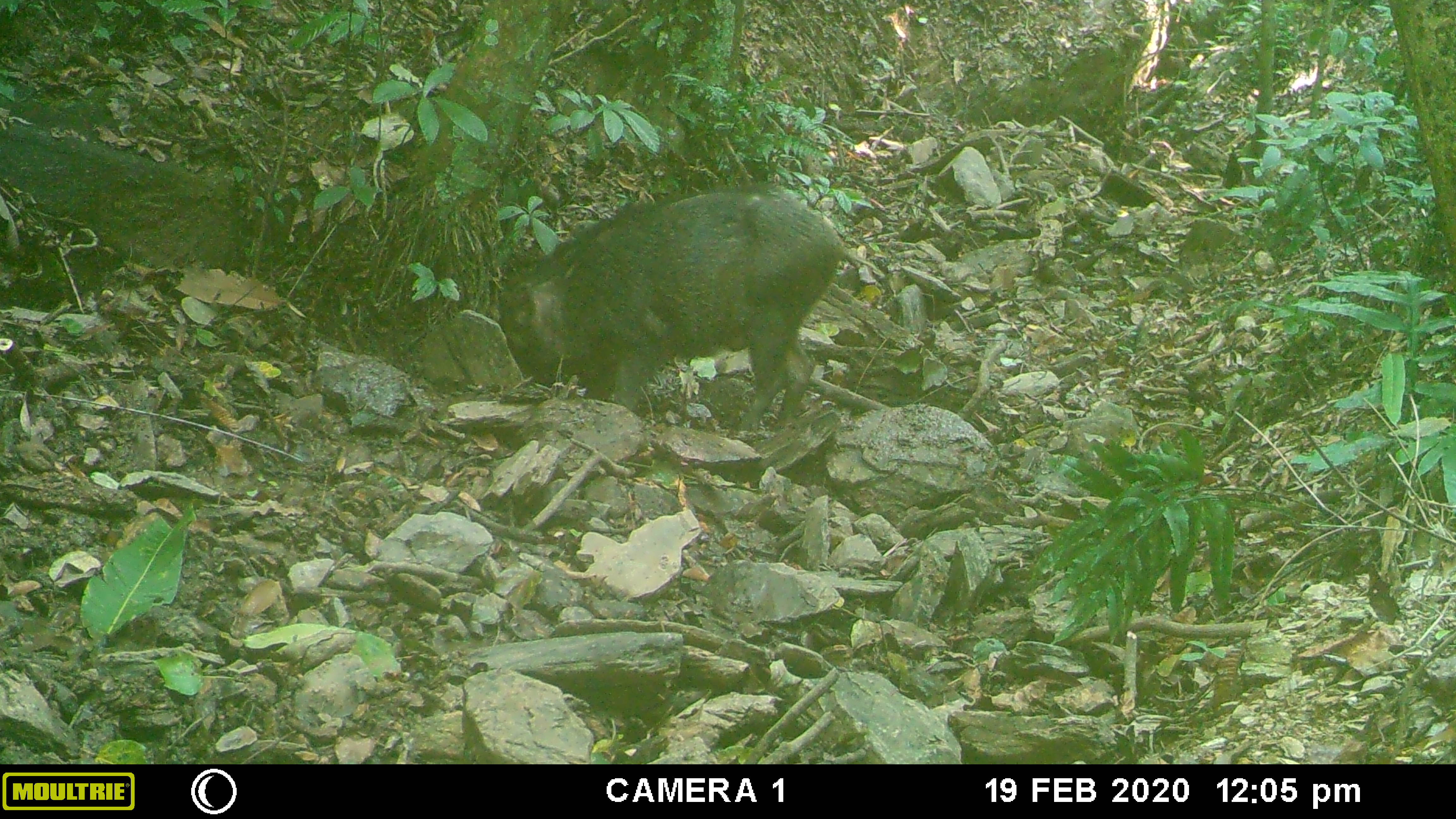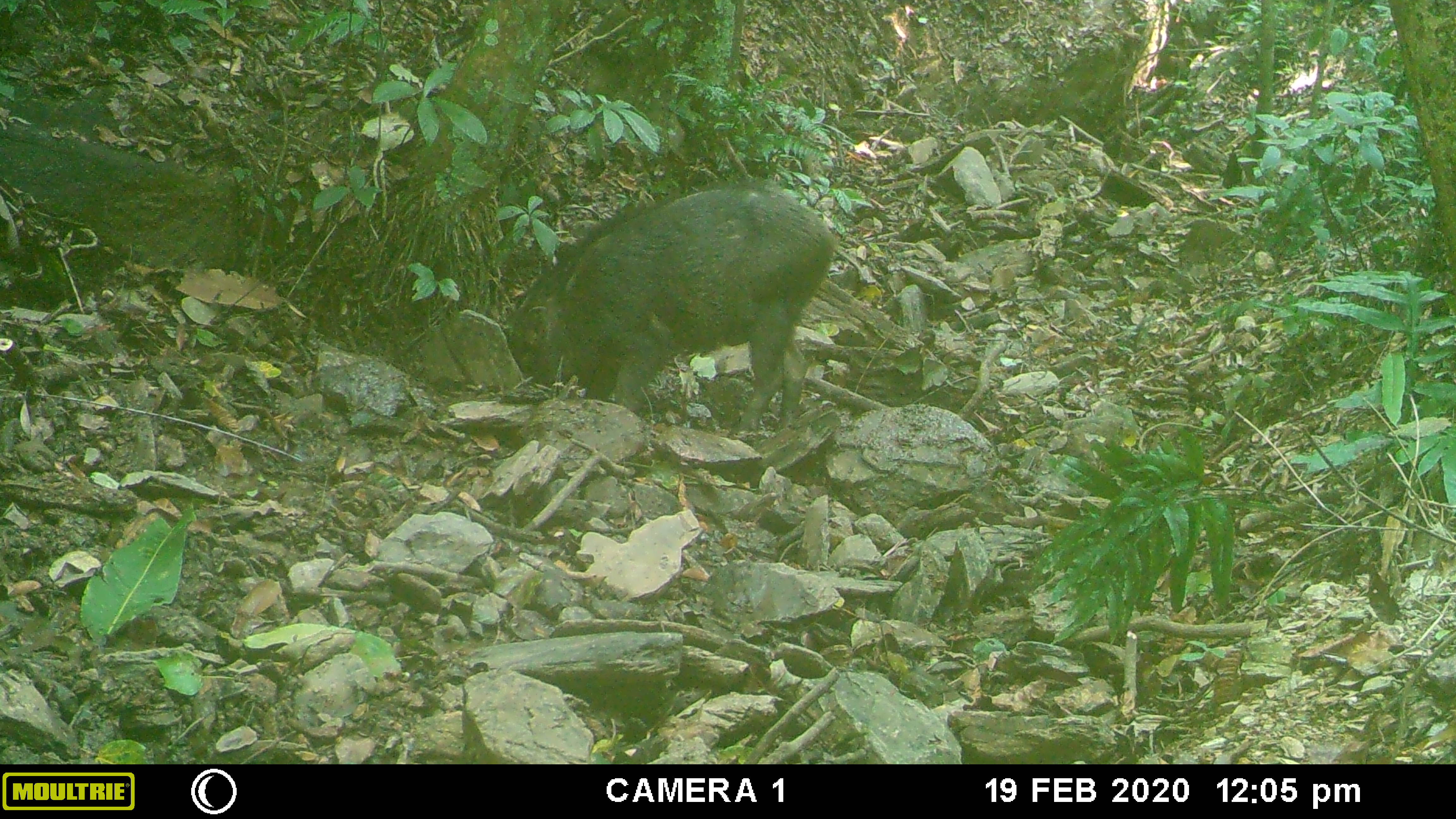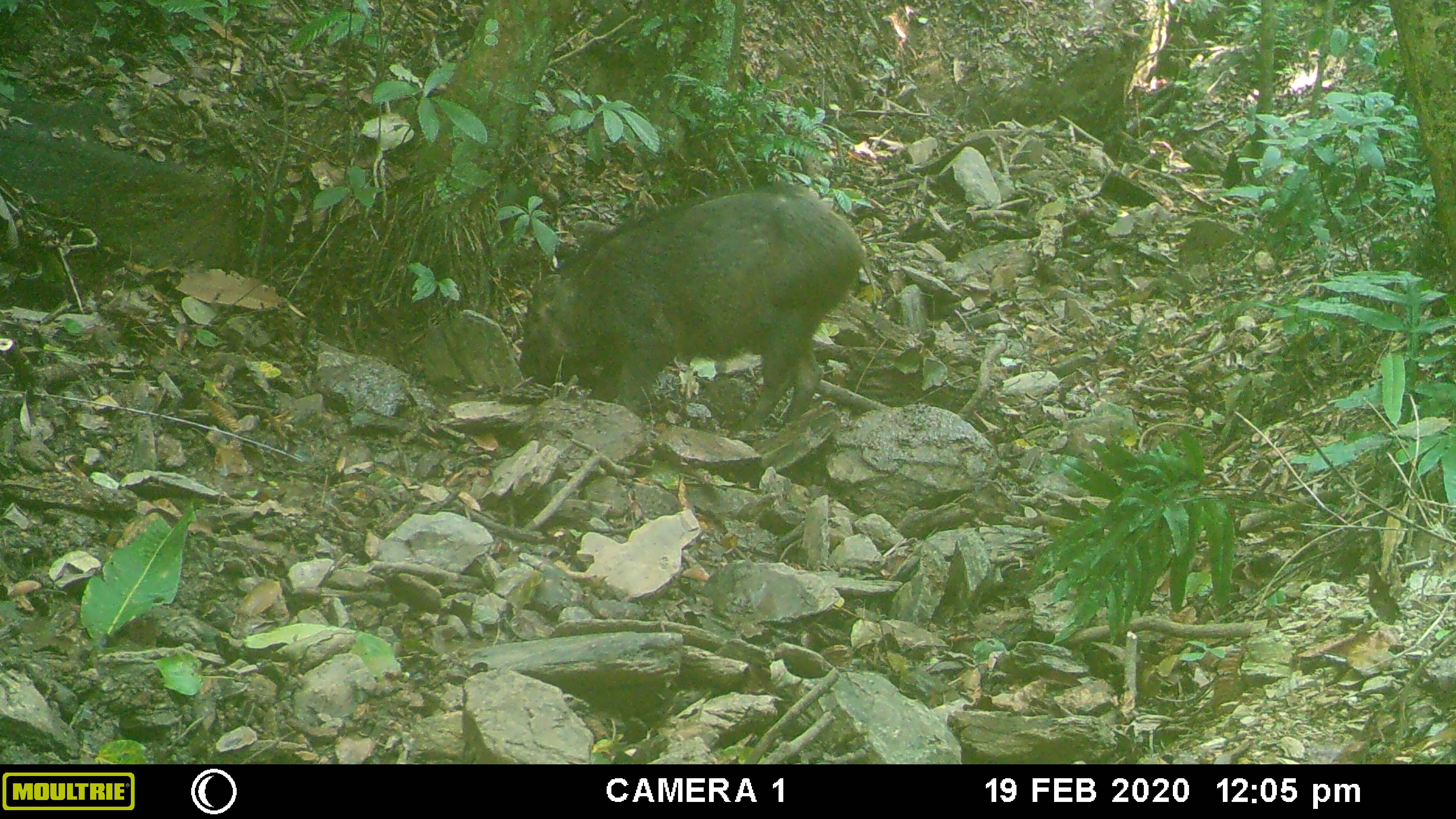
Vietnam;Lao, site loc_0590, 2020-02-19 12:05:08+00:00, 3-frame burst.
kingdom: Animalia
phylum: Chordata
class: Mammalia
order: Artiodactyla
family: Suidae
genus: Sus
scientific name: Sus scrofa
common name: eurasian wild pig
Eurasian wild pig (Sus scrofa). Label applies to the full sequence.